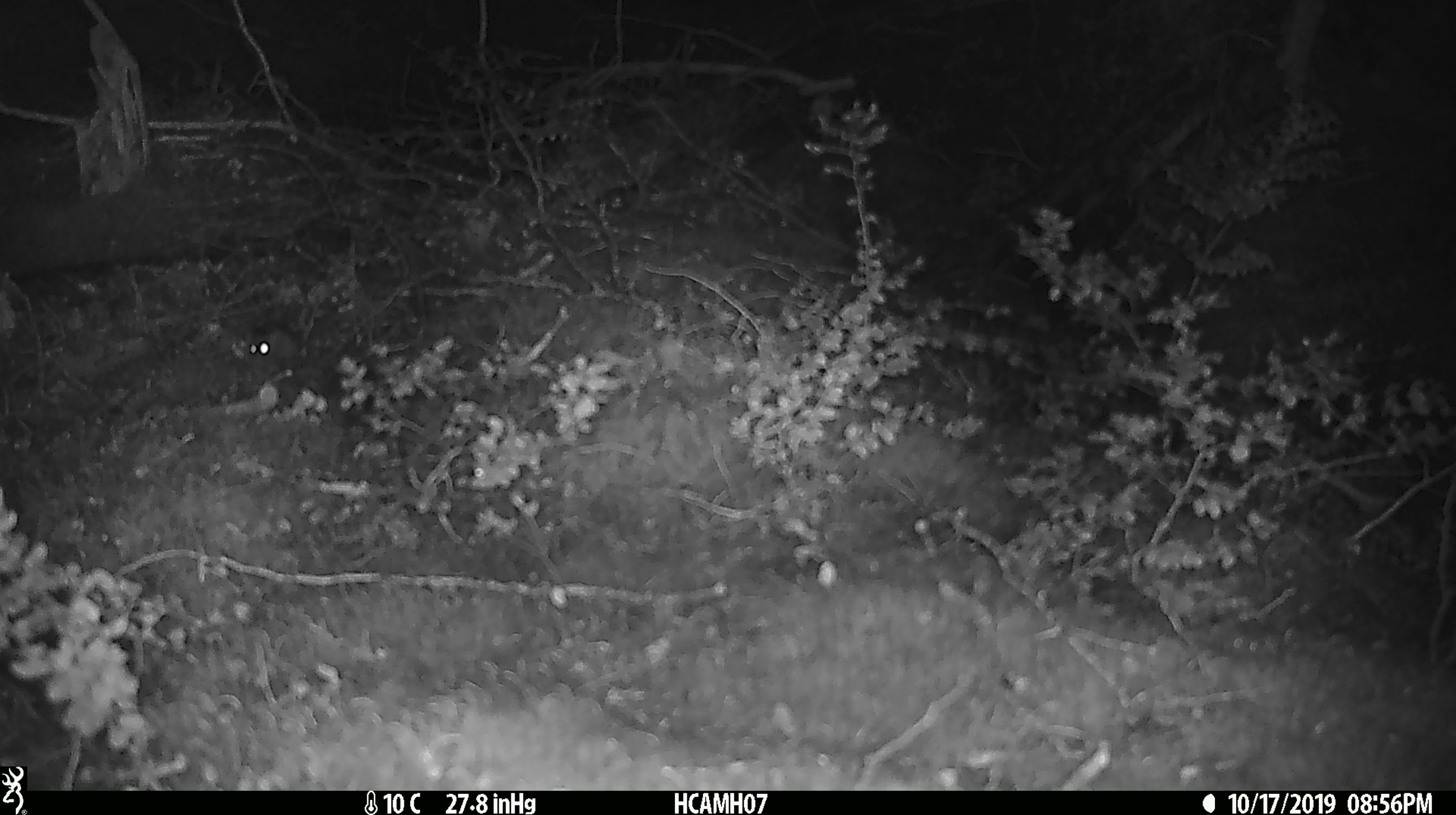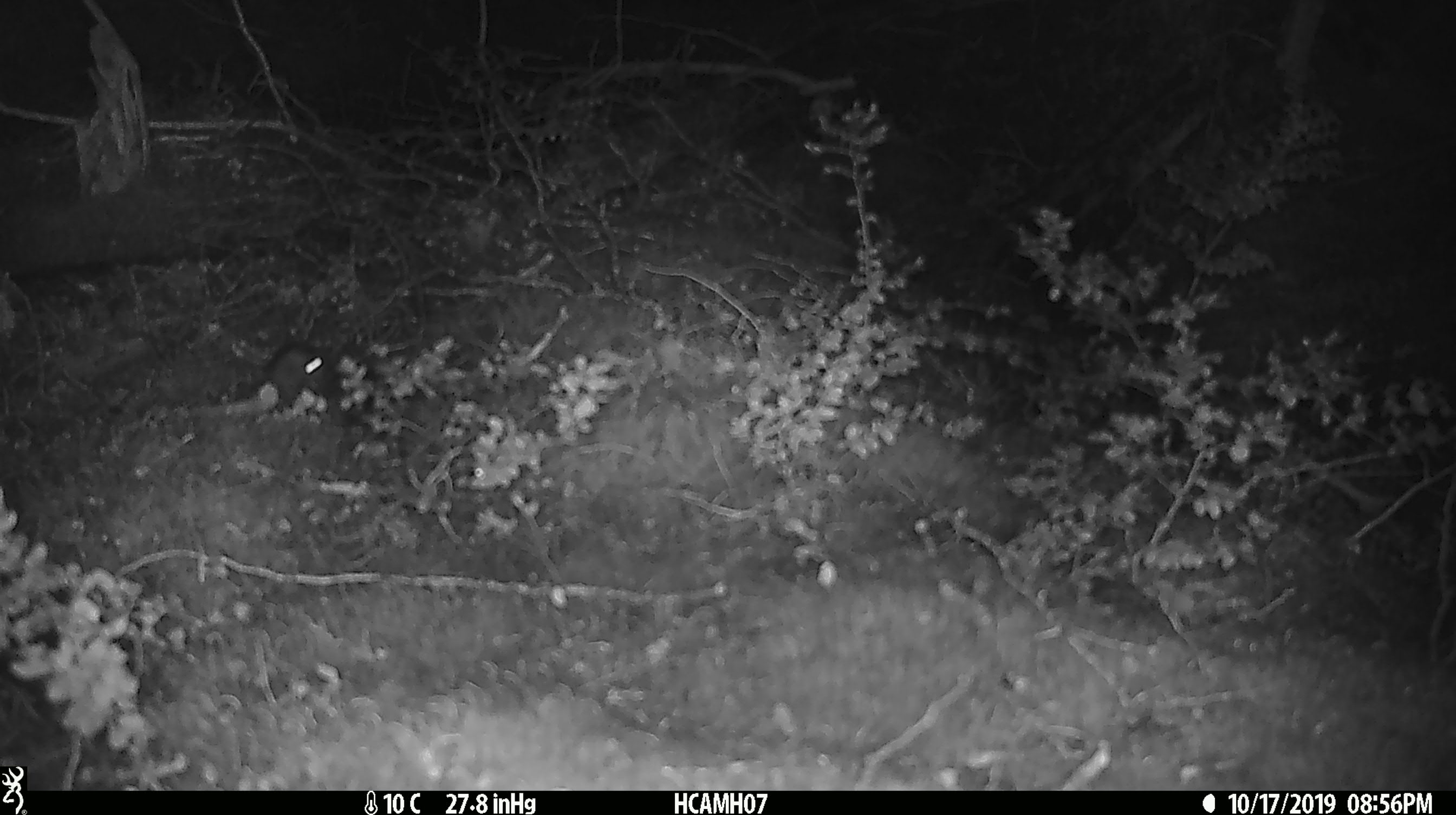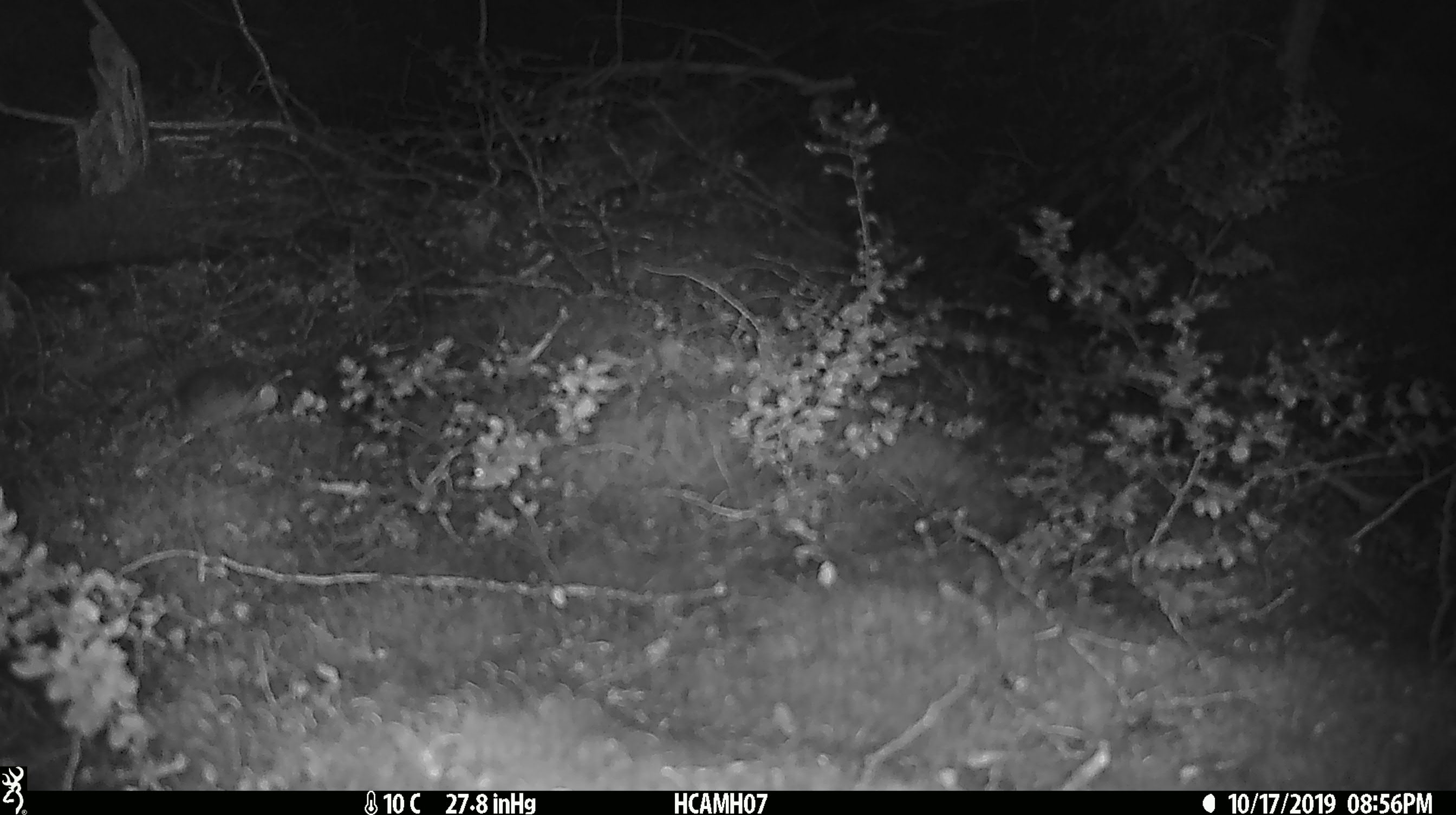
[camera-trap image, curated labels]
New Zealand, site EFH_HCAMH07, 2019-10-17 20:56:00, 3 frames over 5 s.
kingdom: Animalia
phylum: Chordata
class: Mammalia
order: Rodentia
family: Muridae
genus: Mus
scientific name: Mus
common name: mouse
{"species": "mouse (Mus)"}